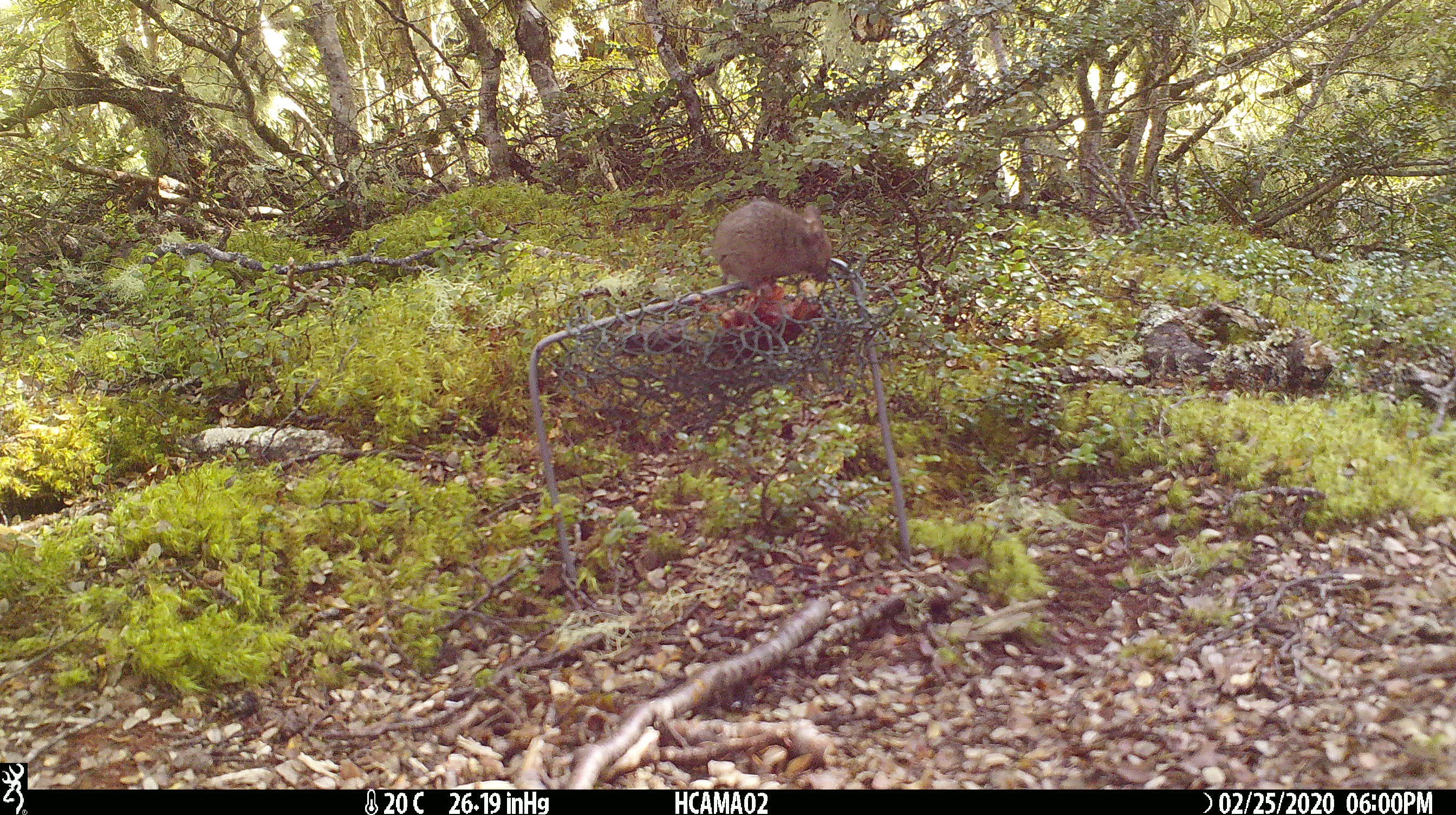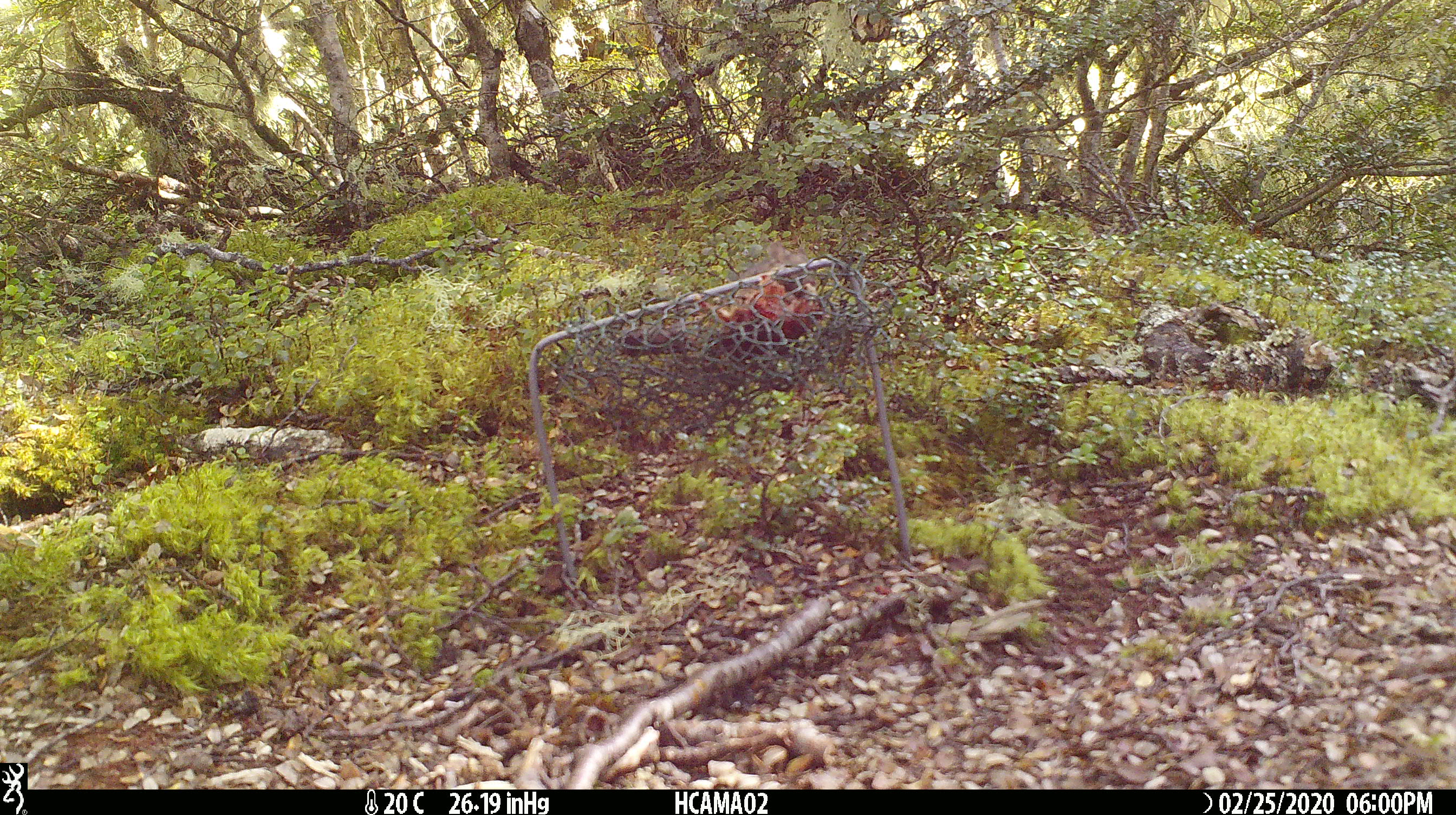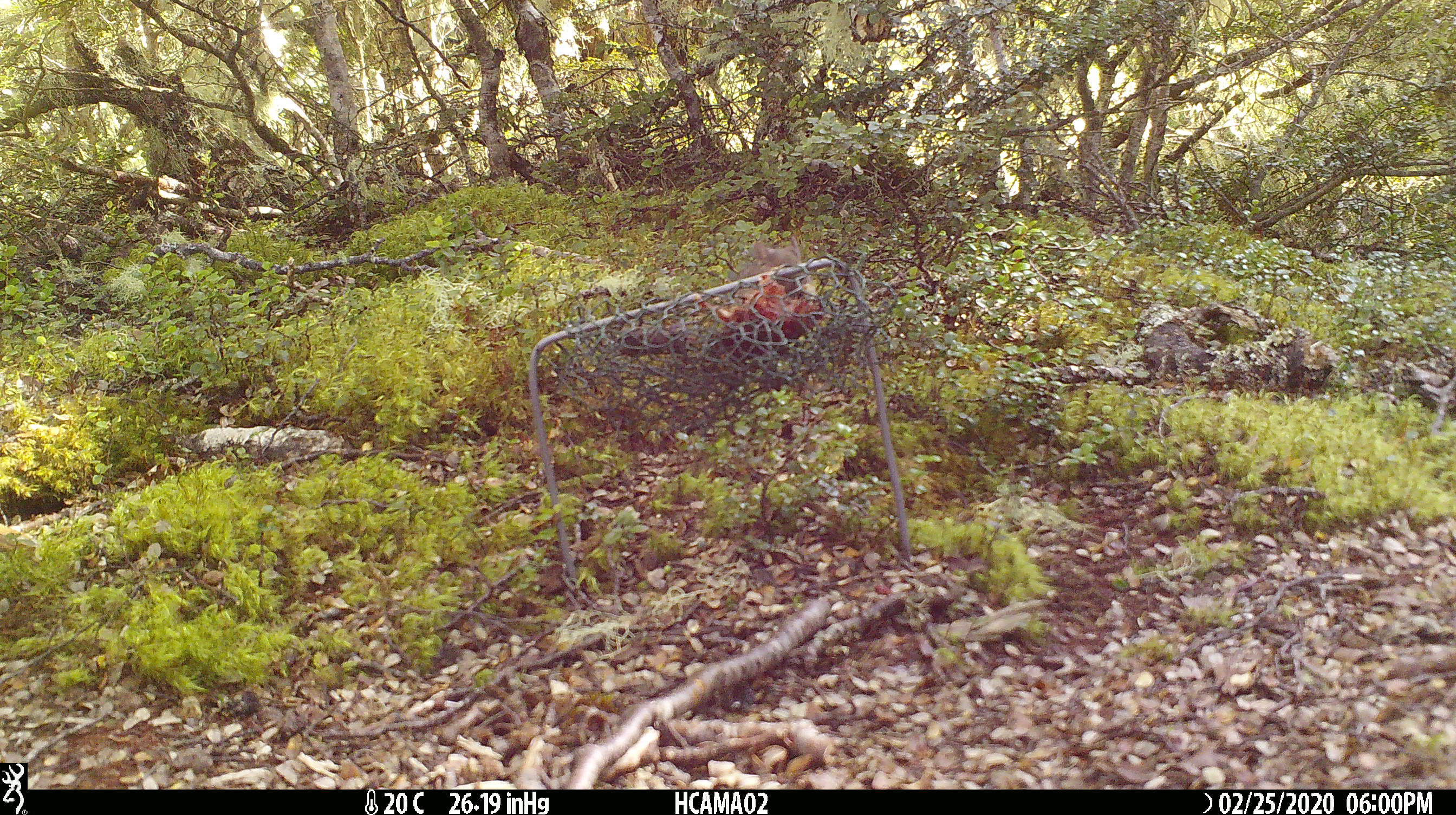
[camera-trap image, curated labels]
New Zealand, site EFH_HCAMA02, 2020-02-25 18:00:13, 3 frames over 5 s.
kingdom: Animalia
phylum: Chordata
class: Mammalia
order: Rodentia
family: Muridae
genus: Mus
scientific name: Mus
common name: mouse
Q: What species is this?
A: Mouse (Mus).